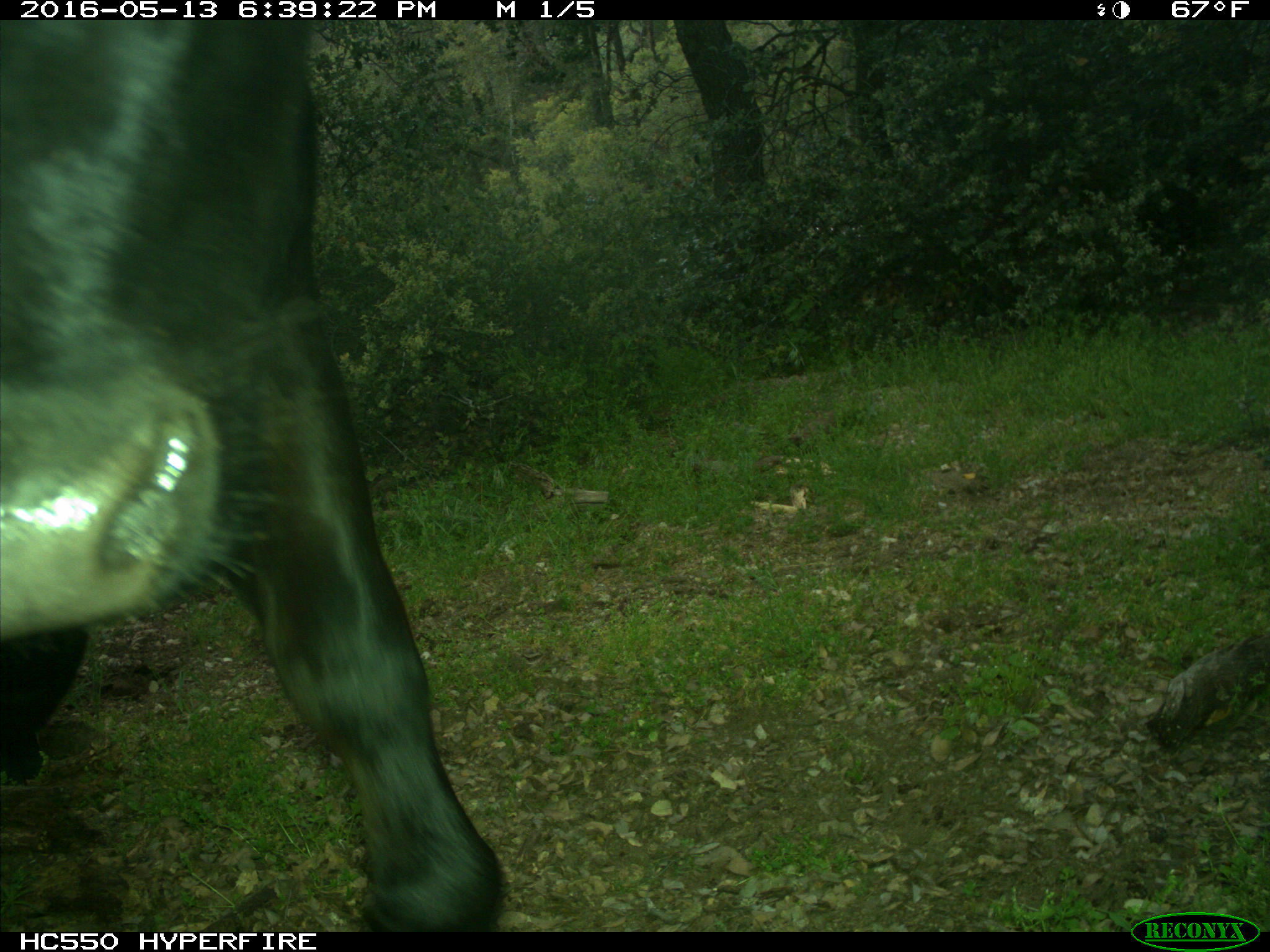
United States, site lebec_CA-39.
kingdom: Animalia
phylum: Chordata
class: Mammalia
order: Artiodactyla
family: Bovidae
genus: Bos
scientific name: Bos taurus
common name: domestic cow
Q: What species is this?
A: Bos taurus (domestic cow).